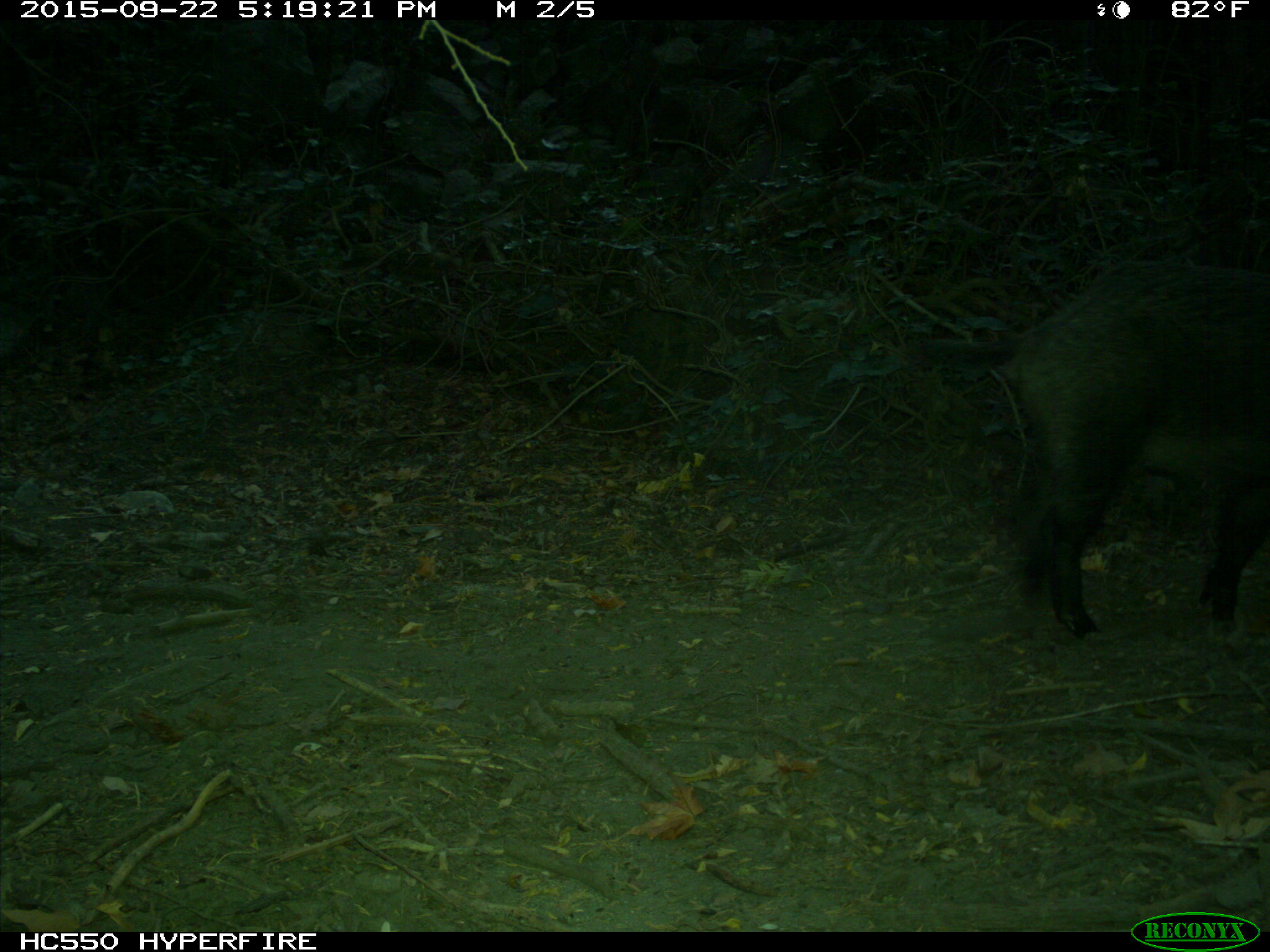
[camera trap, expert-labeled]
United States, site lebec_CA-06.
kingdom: Animalia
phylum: Chordata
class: Mammalia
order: Artiodactyla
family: Suidae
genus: Sus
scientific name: Sus scrofa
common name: wild boar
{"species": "Sus scrofa (wild boar)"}